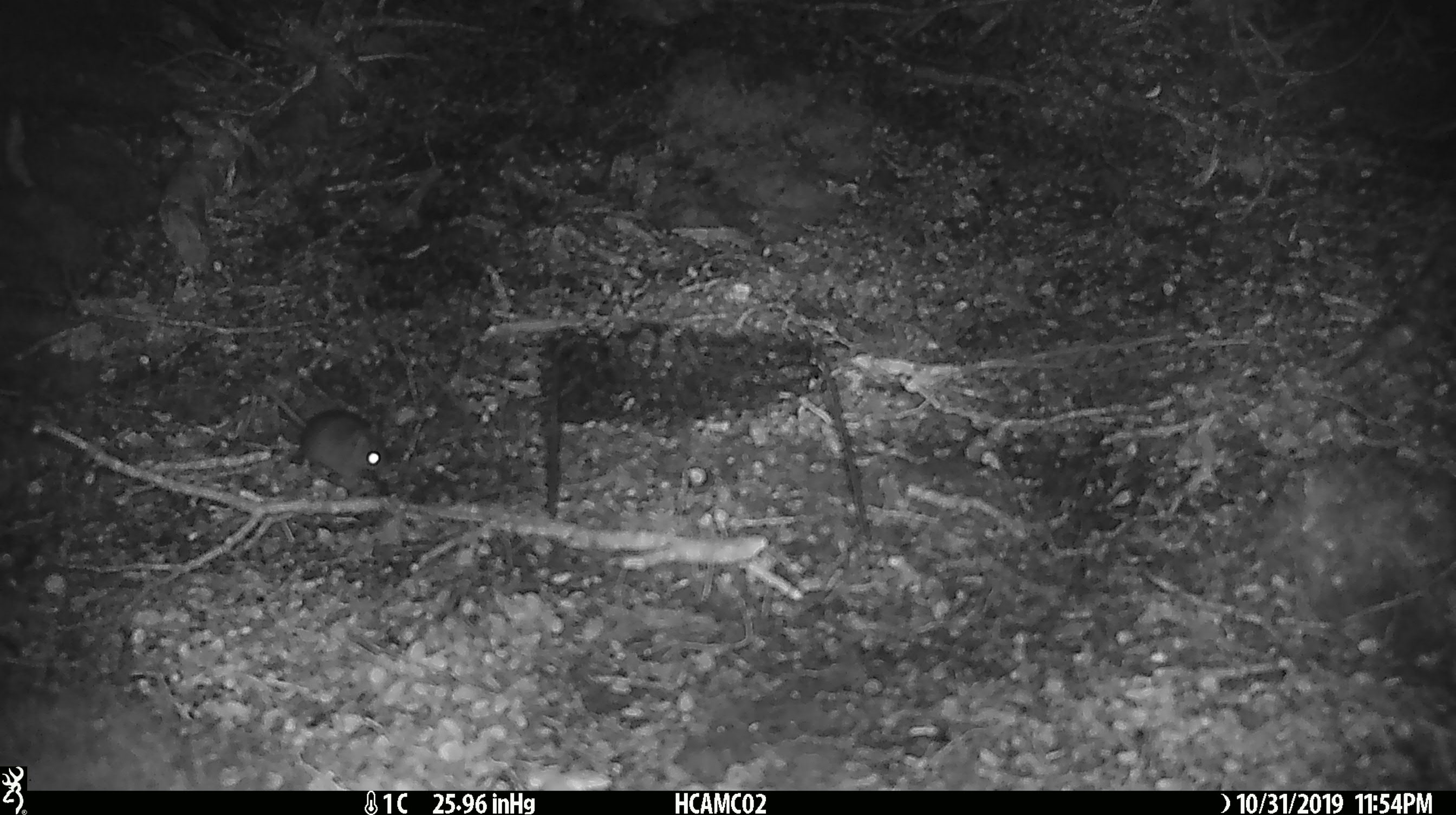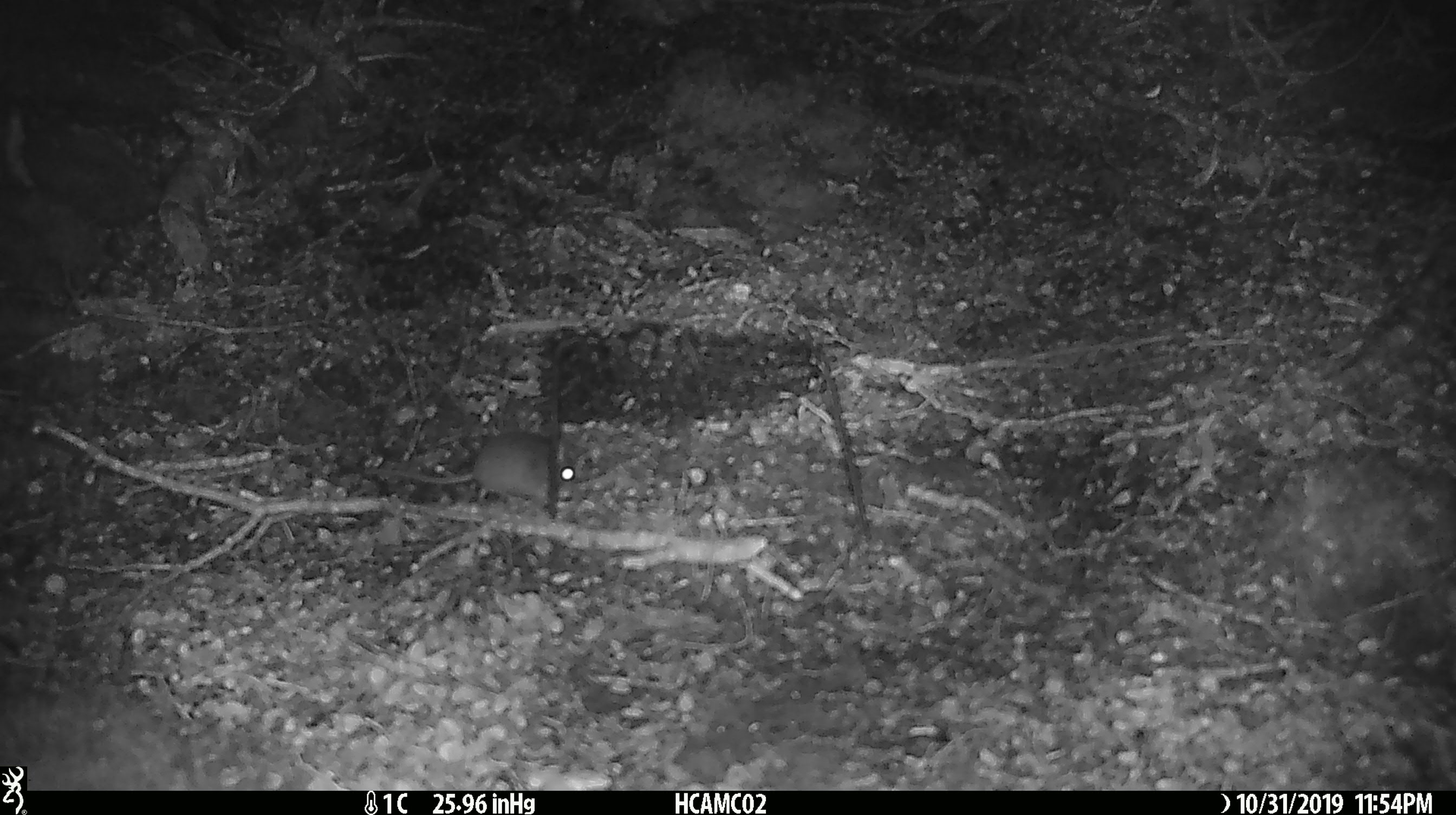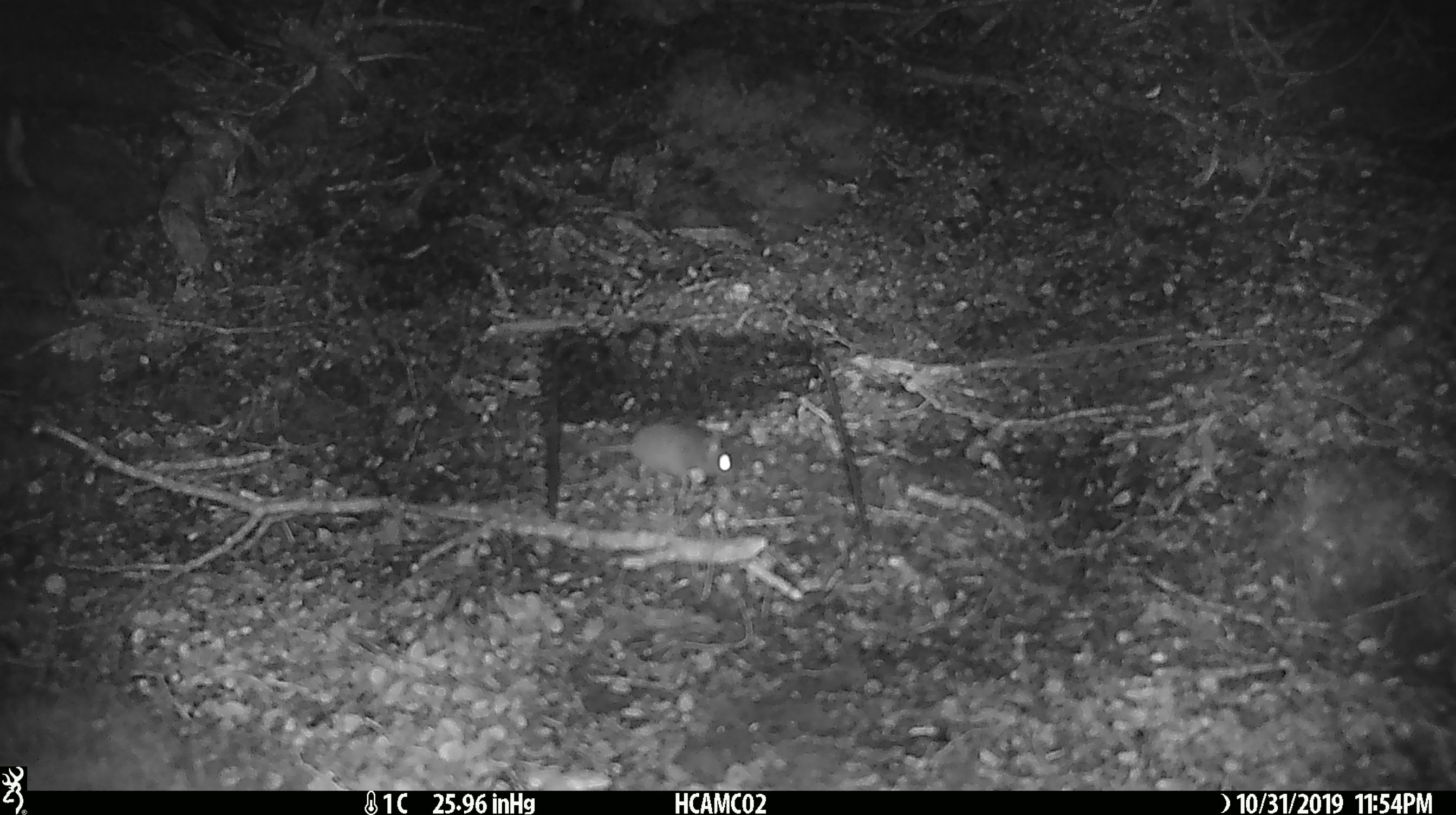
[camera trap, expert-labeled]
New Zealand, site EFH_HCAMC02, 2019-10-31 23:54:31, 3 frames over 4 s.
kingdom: Animalia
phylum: Chordata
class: Mammalia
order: Rodentia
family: Muridae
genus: Mus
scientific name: Mus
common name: mouse